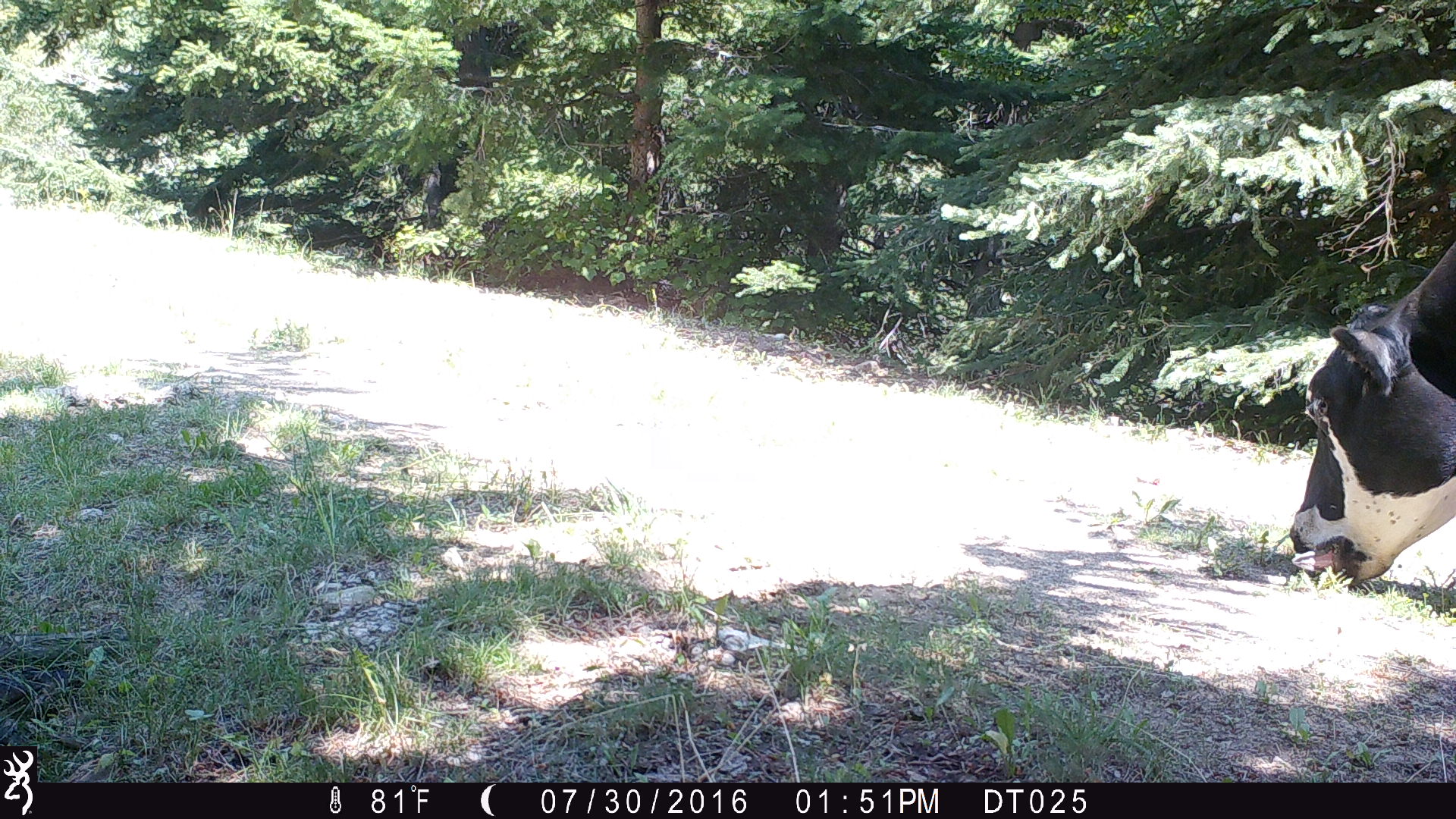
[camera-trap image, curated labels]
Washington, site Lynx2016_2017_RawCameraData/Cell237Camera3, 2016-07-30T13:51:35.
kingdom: Animalia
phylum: Chordata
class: Mammalia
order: Artiodactyla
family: Bovidae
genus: Bos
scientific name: Bos taurus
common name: domestic cattle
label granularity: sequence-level